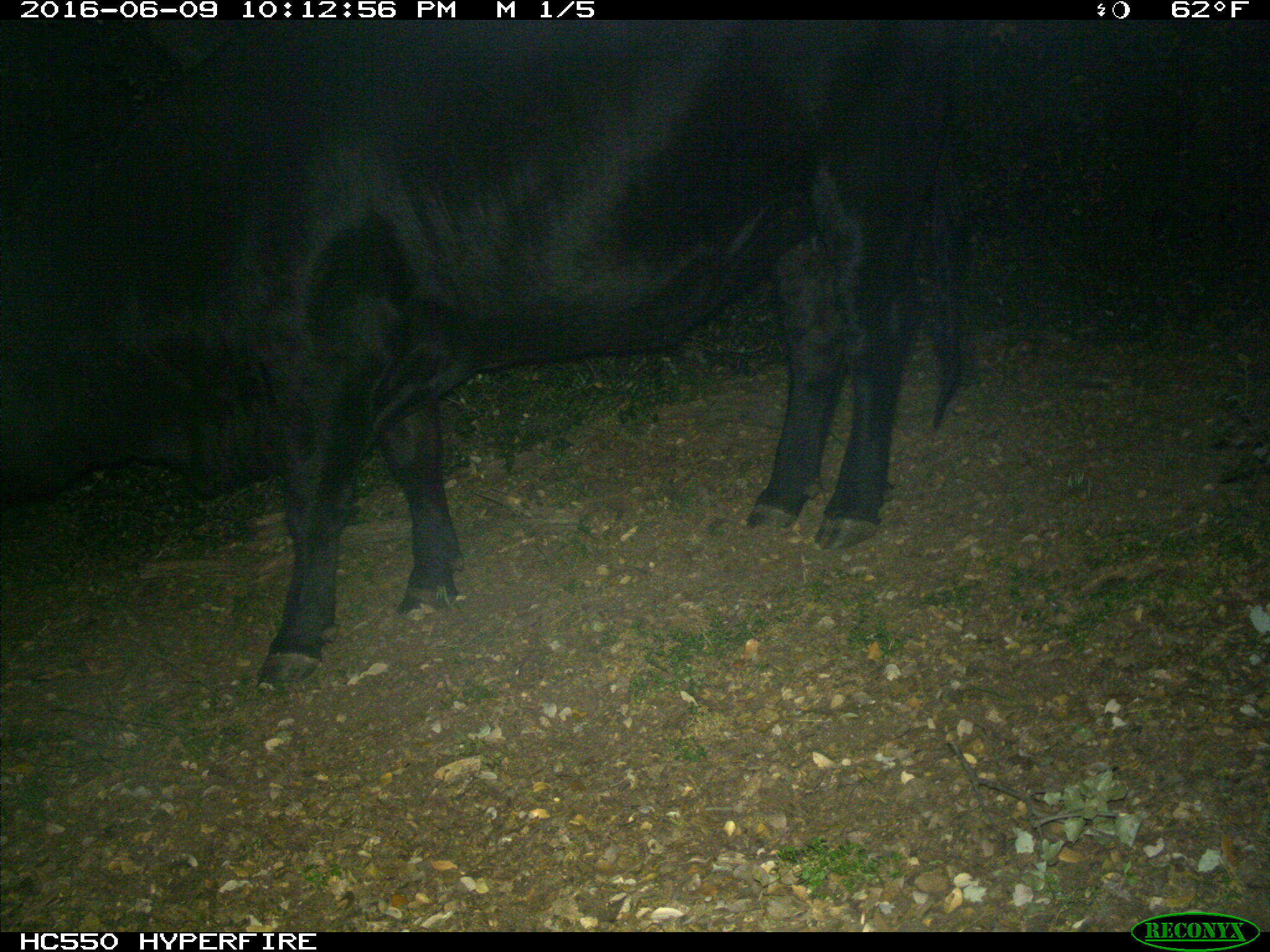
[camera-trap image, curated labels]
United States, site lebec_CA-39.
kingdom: Animalia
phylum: Chordata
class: Mammalia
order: Artiodactyla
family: Bovidae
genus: Bos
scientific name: Bos taurus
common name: domestic cow